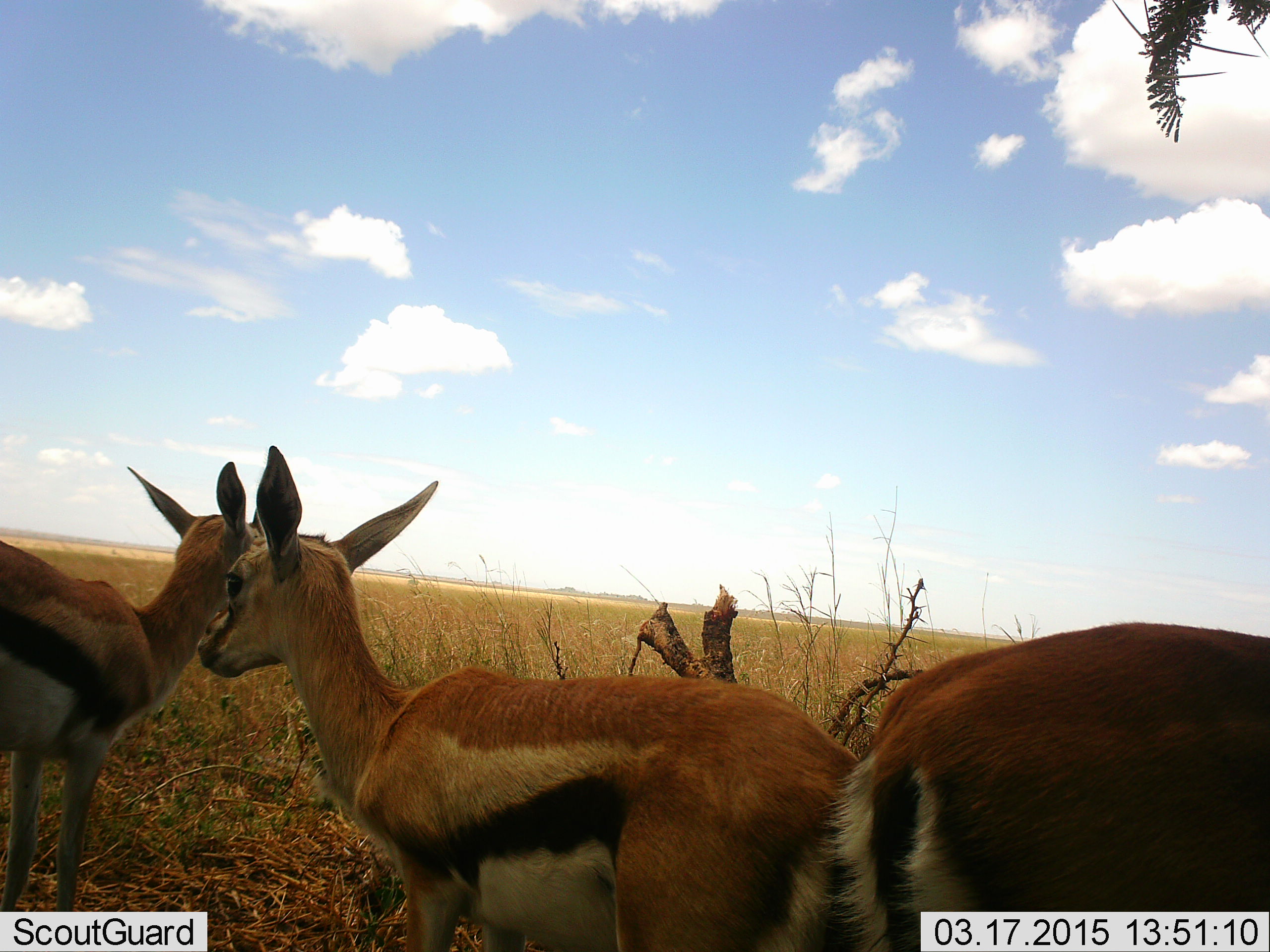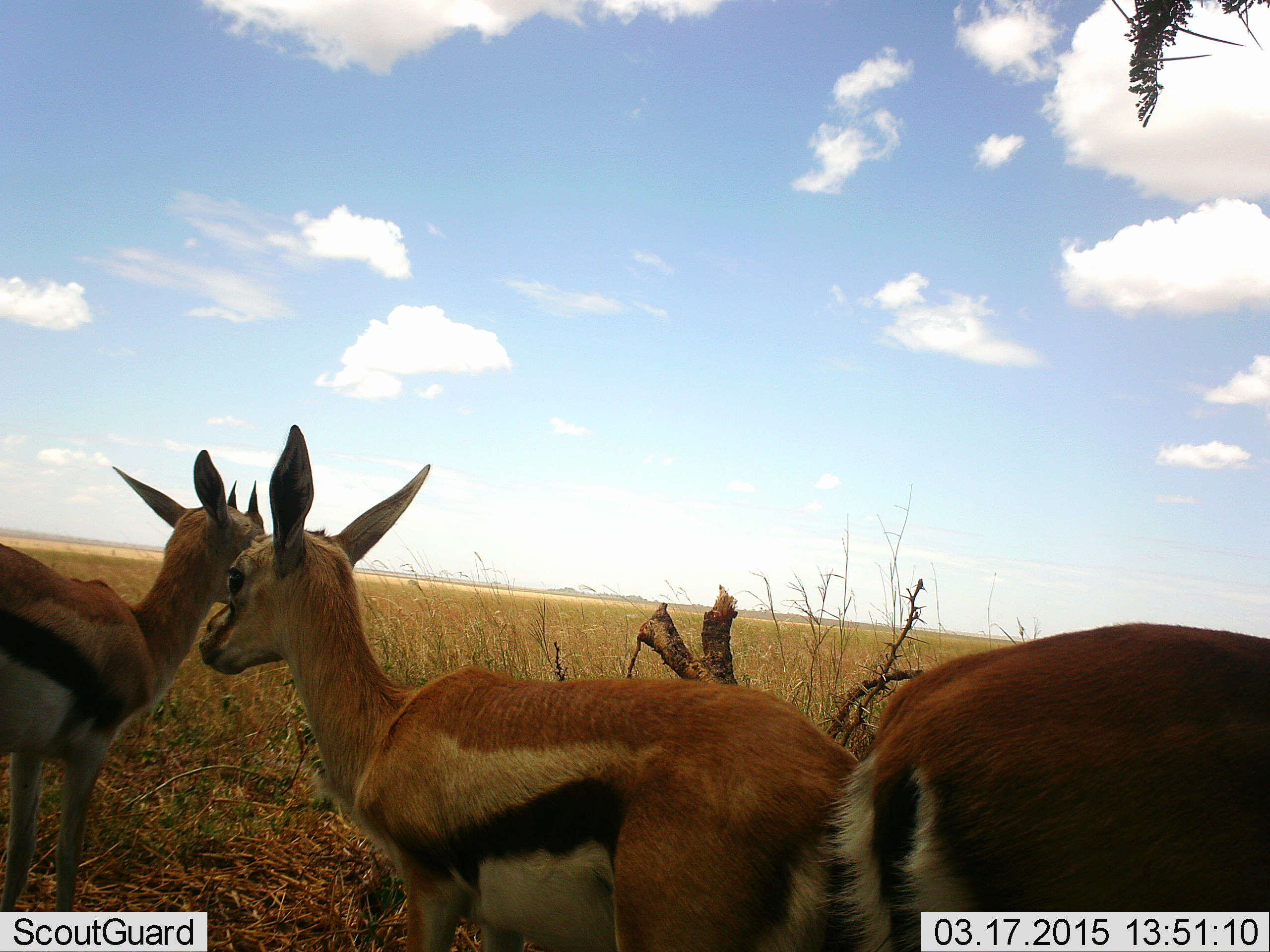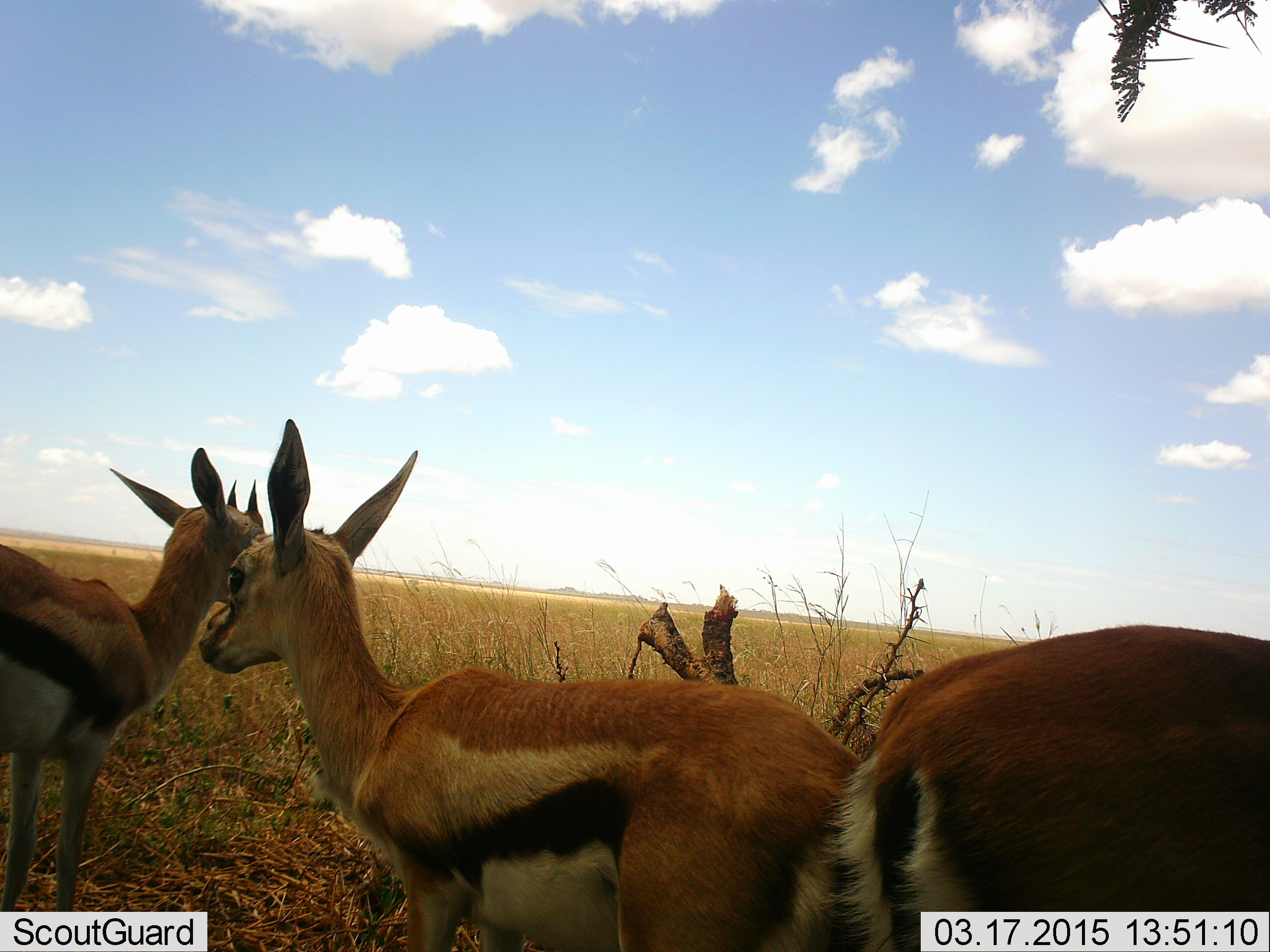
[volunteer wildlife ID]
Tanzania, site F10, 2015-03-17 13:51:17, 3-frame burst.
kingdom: Animalia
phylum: Chordata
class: Mammalia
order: Artiodactyla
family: Bovidae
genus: Eudorcas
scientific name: Eudorcas thomsonii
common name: thomson's gazelle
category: gazellethomsons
Gazellethomsons (thomson's gazelle) (Eudorcas thomsonii), count 3. Behavior (volunteer vote fractions): standing 100%, resting 0%, moving 0%, interacting 0%. Young present (vote fraction): 10%. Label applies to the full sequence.